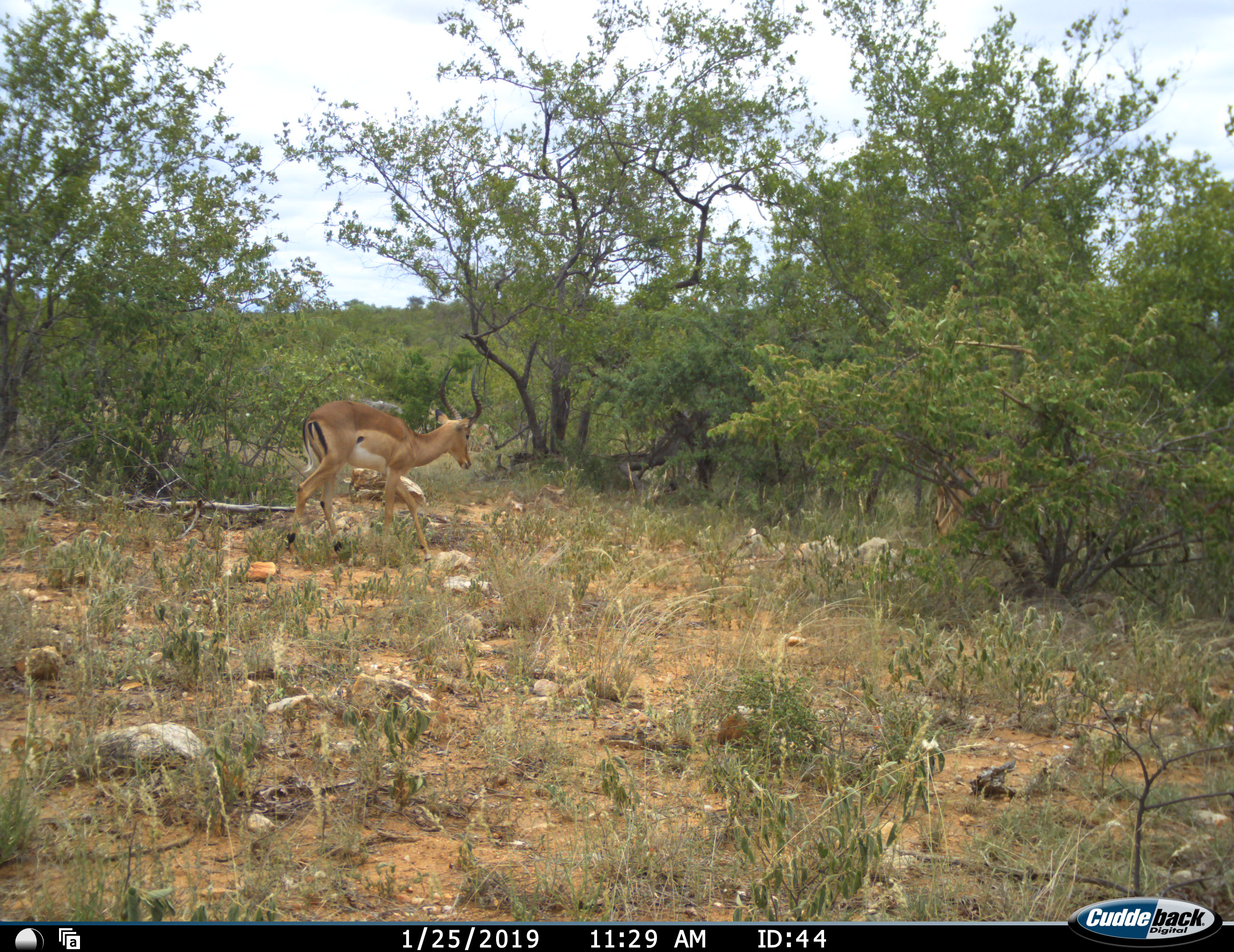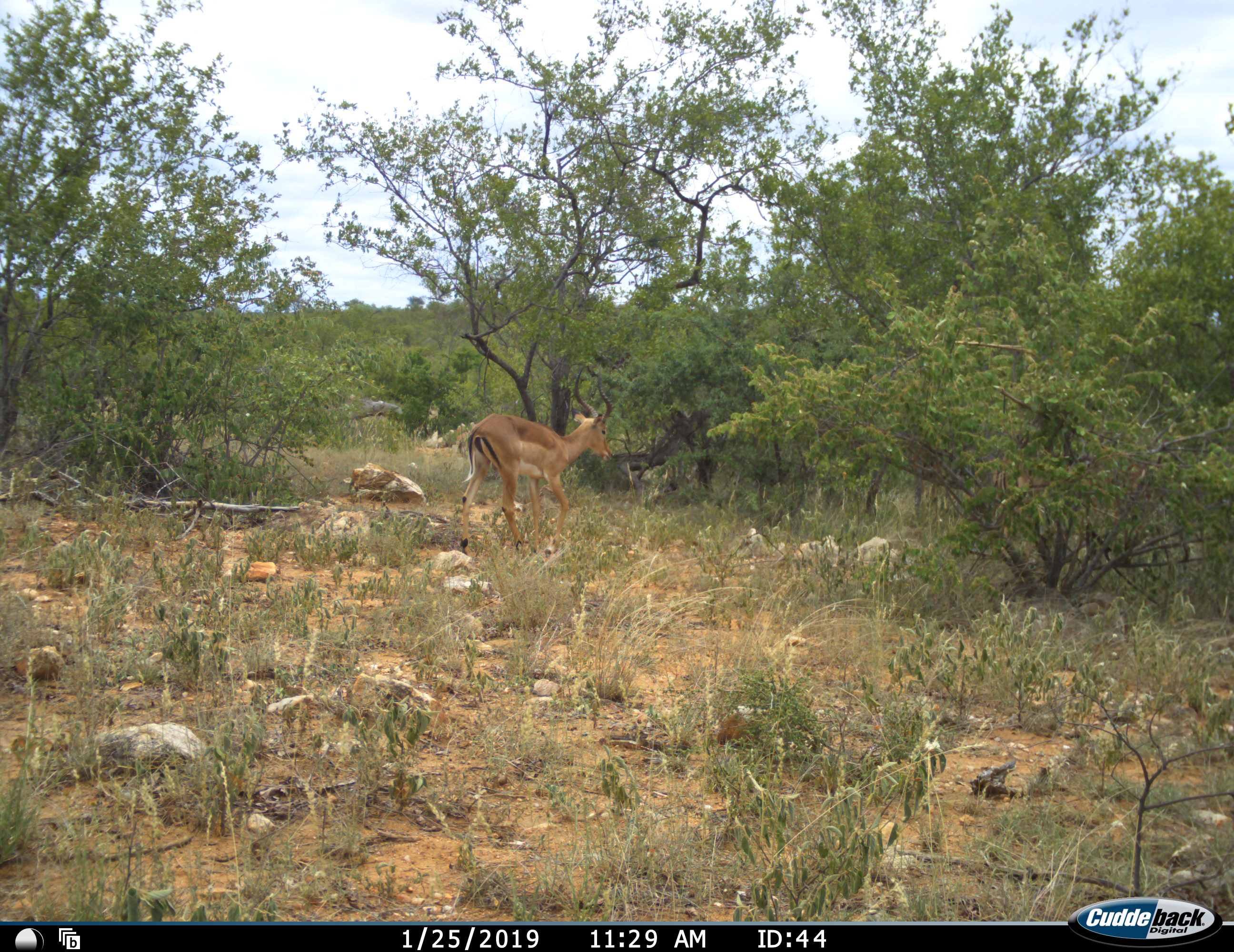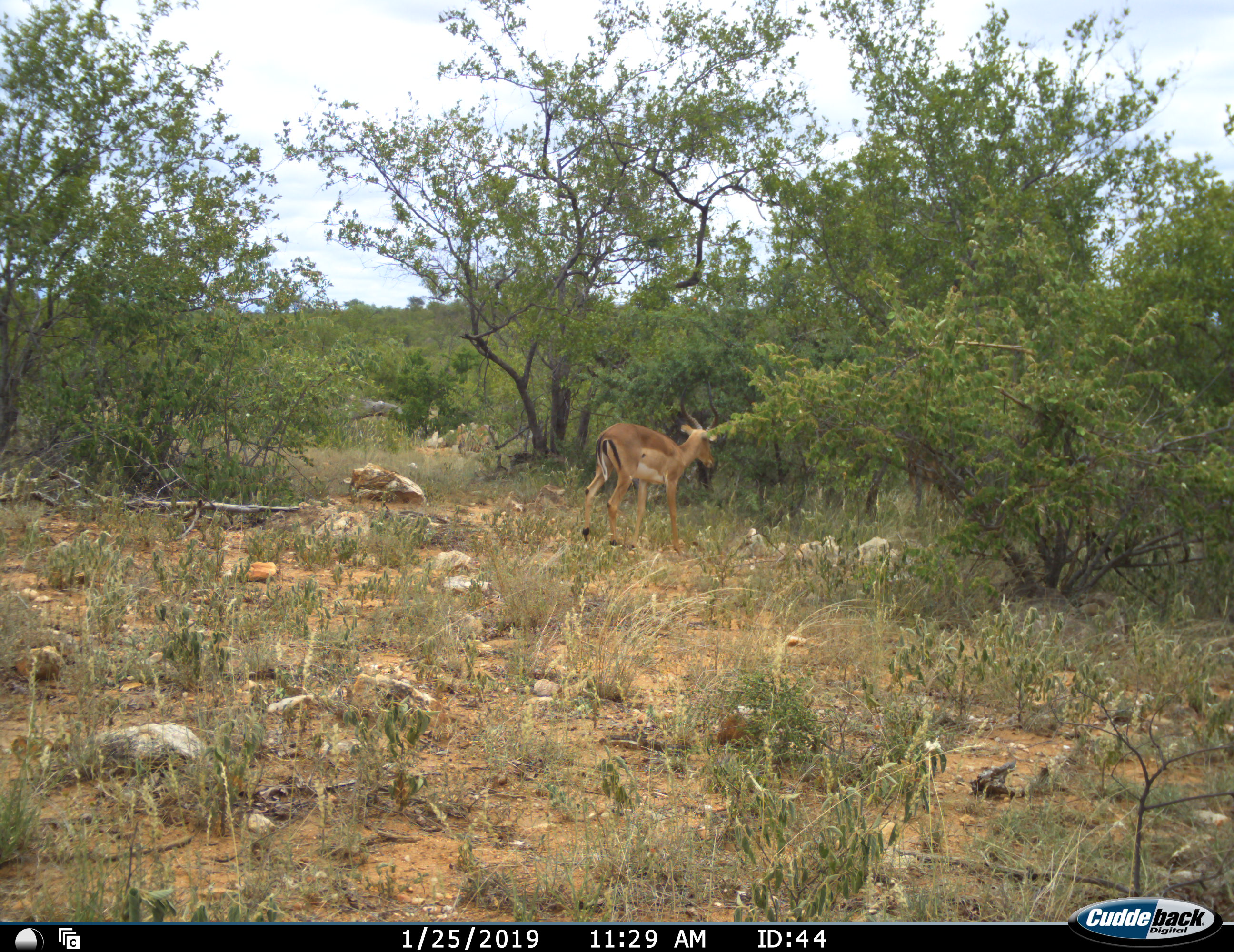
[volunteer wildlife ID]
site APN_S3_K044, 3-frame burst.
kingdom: Animalia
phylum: Chordata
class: Mammalia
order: Artiodactyla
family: Bovidae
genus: Aepyceros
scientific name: Aepyceros melampus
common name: impala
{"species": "impala (Aepyceros melampus)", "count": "2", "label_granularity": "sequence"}